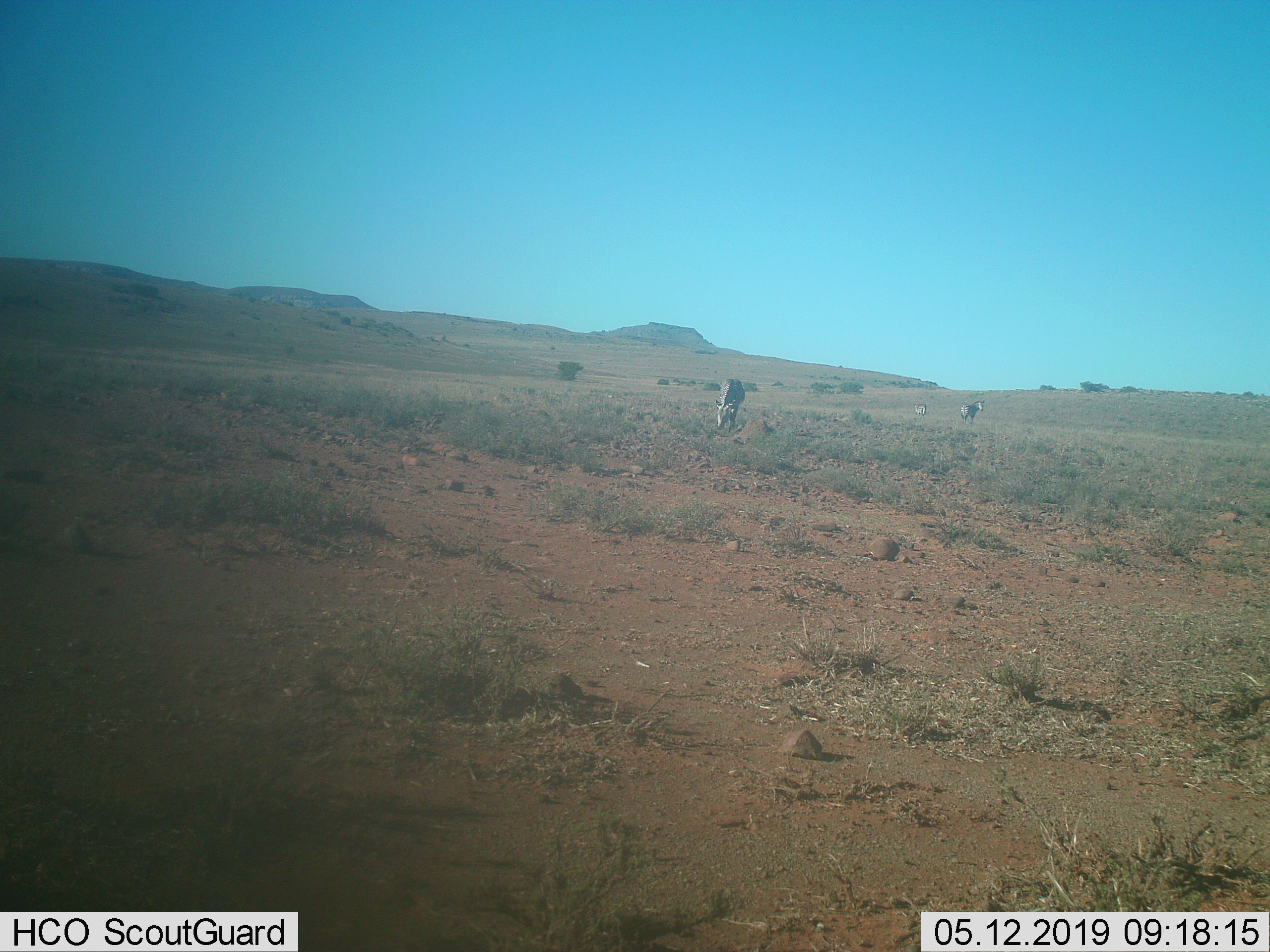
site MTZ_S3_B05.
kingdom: Animalia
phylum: Chordata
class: Mammalia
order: Perissodactyla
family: Equidae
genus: Equus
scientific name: Equus zebra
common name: mountain zebra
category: zebramountain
Zebramountain (mountain zebra) (Equus zebra), count 3. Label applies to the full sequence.